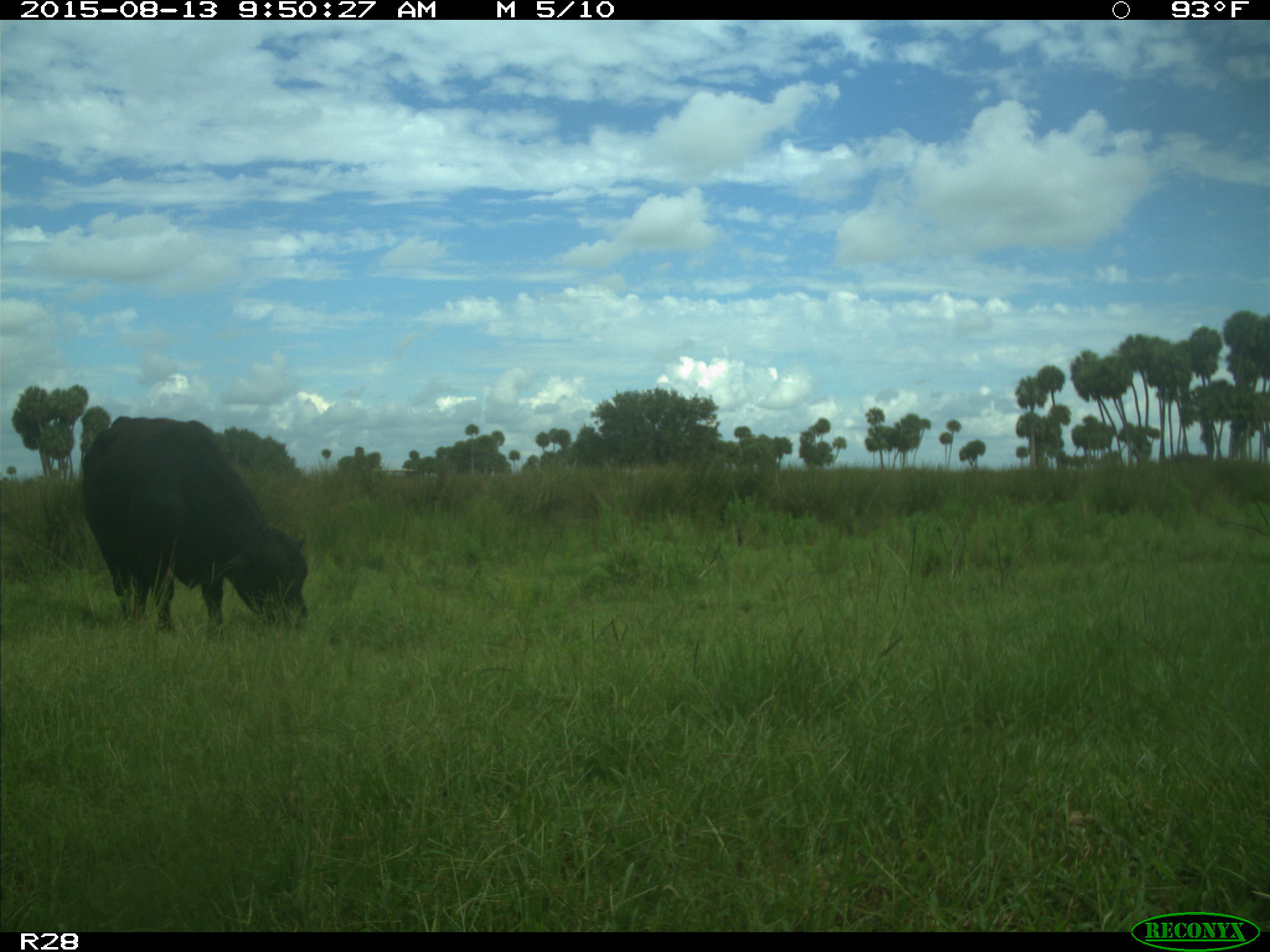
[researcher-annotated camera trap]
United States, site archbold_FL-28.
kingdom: Animalia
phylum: Chordata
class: Mammalia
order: Artiodactyla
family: Bovidae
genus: Bos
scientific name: Bos taurus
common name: domestic cow